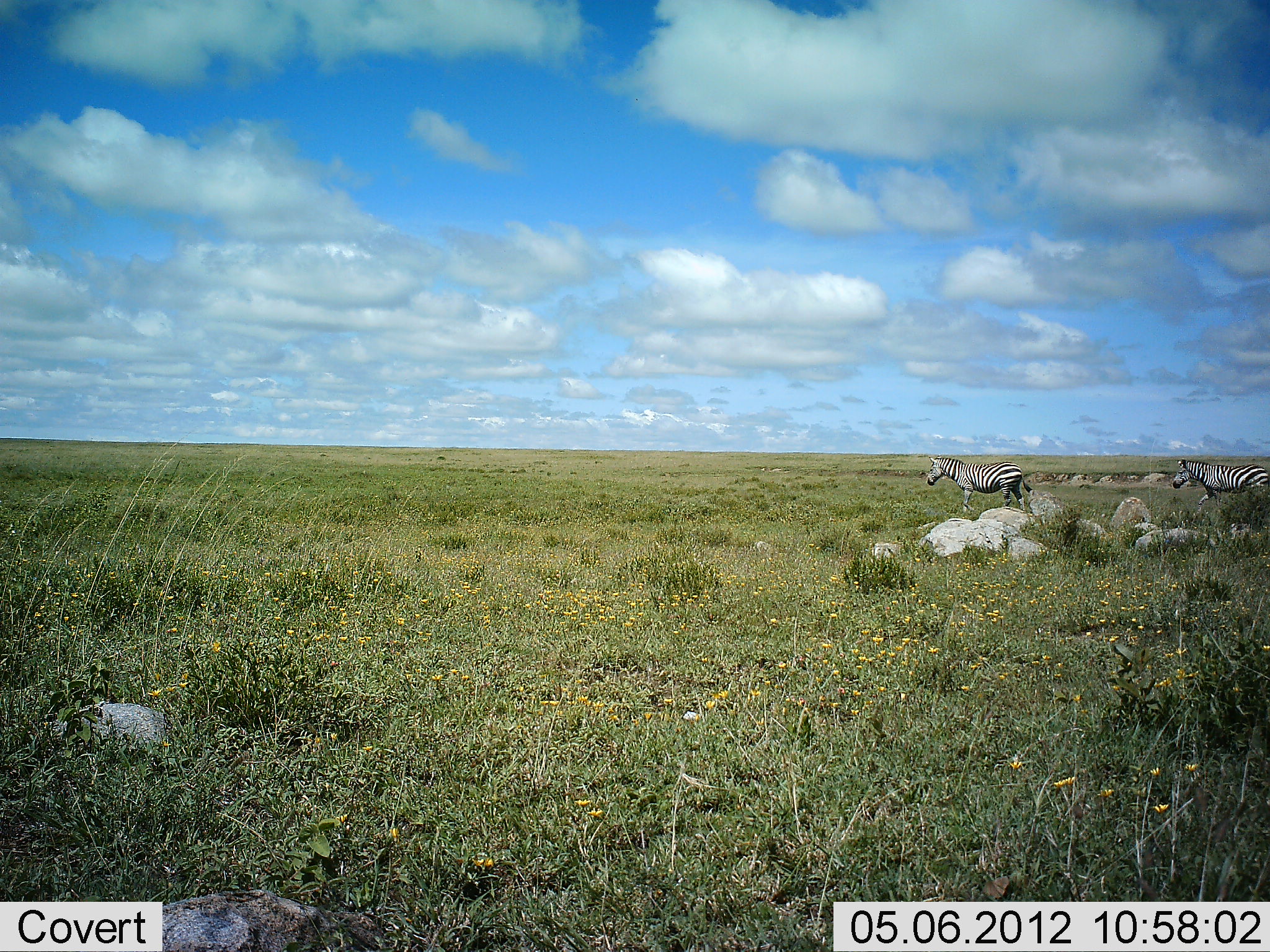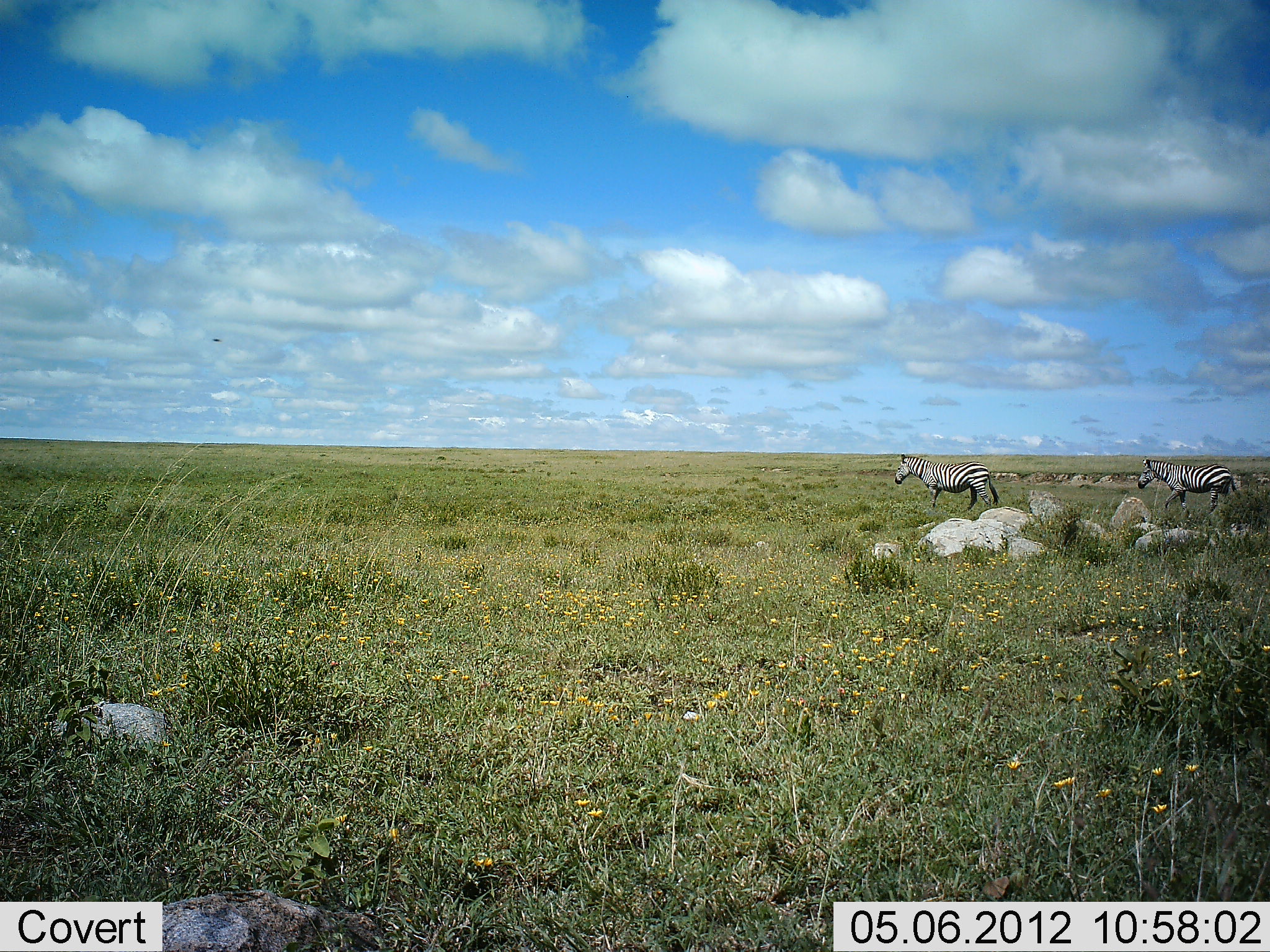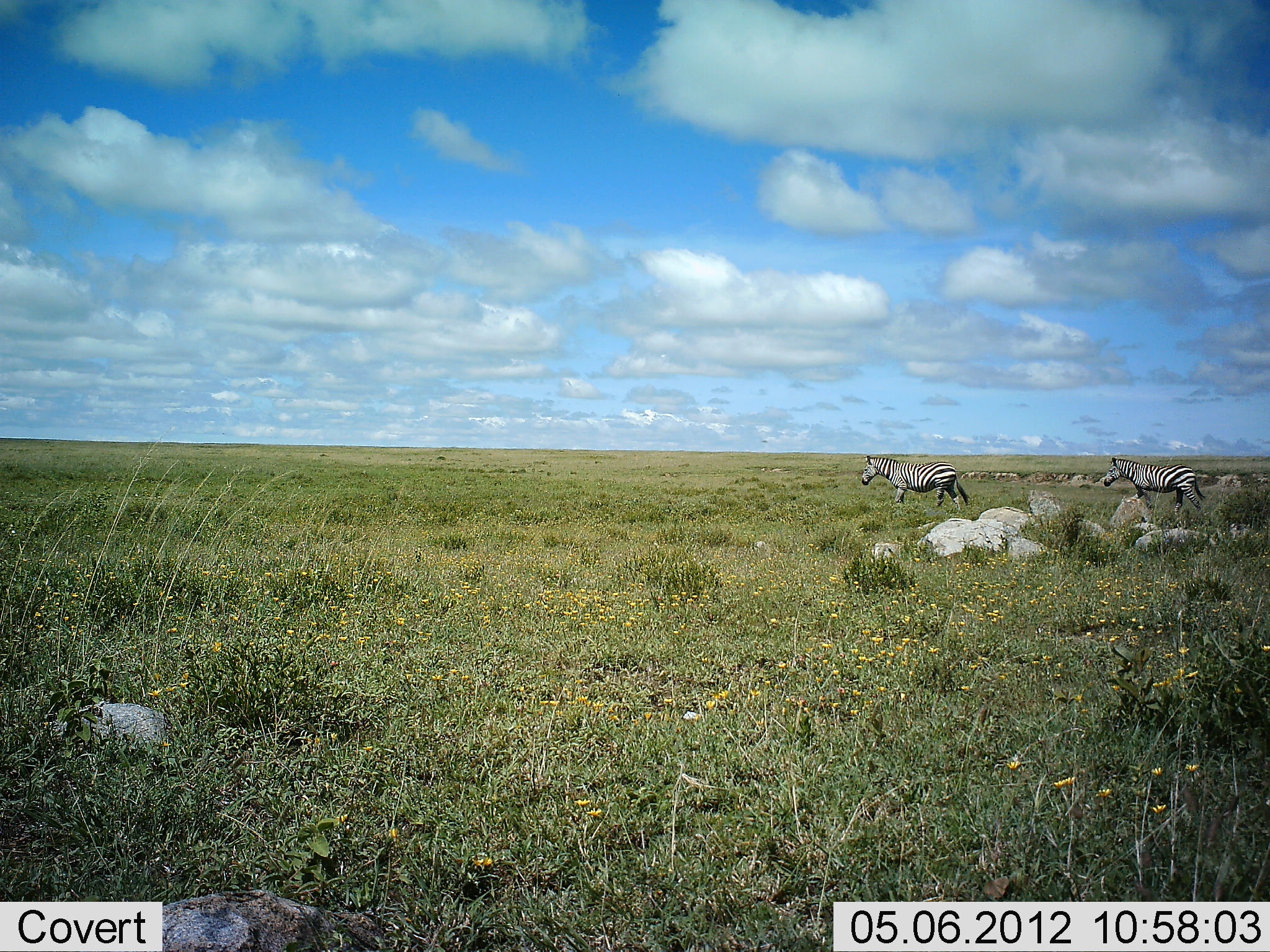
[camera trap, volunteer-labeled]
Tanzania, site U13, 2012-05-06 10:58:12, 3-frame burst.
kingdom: Animalia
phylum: Chordata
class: Mammalia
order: Perissodactyla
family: Equidae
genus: Equus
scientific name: Equus quagga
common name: plains zebra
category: zebra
Zebra (plains zebra) (Equus quagga), count 2. Behavior (volunteer vote fractions): standing 0%, resting 0%, moving 100%, interacting 0%. Young present (vote fraction): 0%. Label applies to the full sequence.